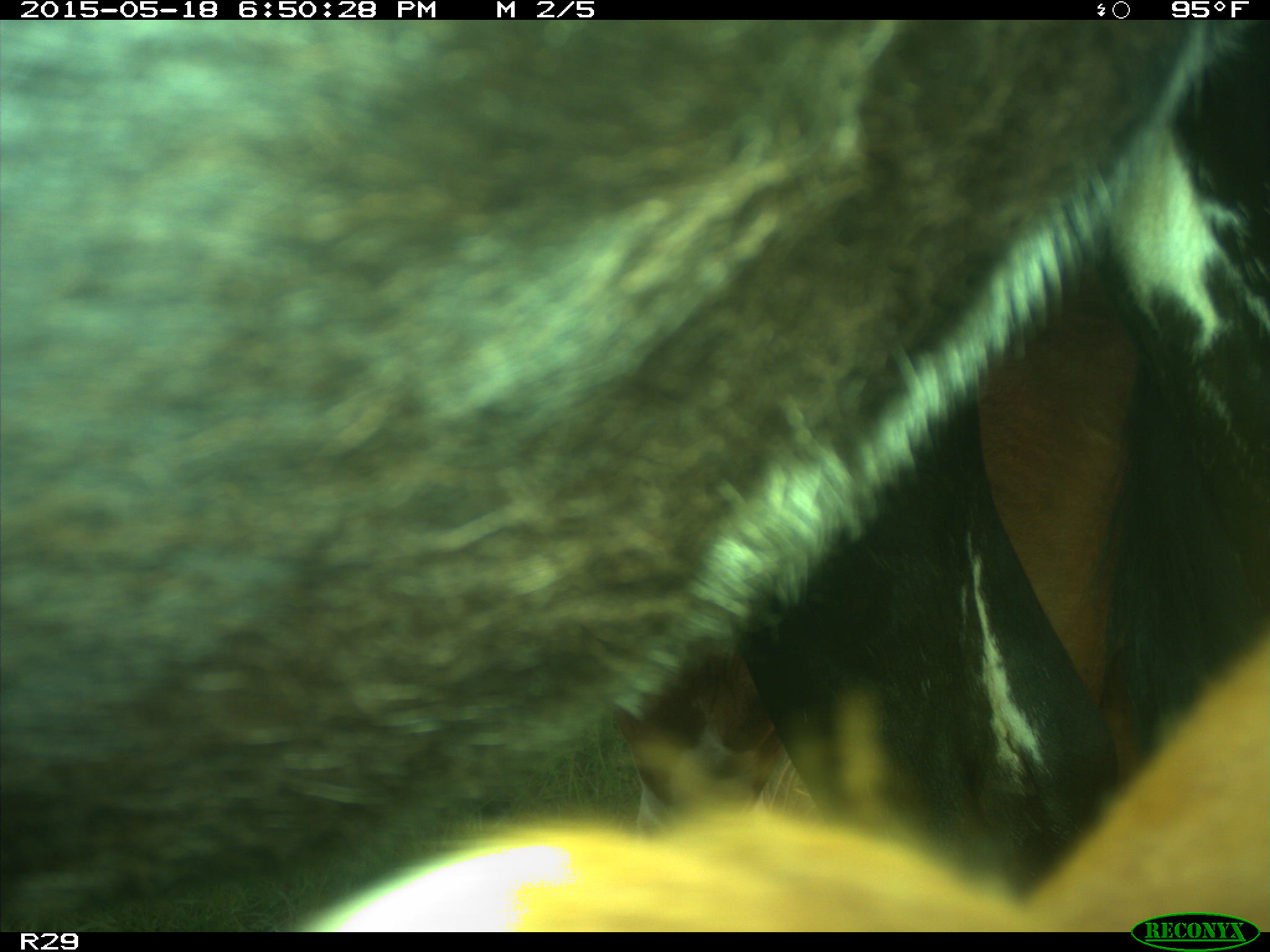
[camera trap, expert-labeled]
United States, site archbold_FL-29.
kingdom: Animalia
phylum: Chordata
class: Mammalia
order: Artiodactyla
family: Bovidae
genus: Bos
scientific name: Bos taurus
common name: domestic cow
Bos taurus (domestic cow).